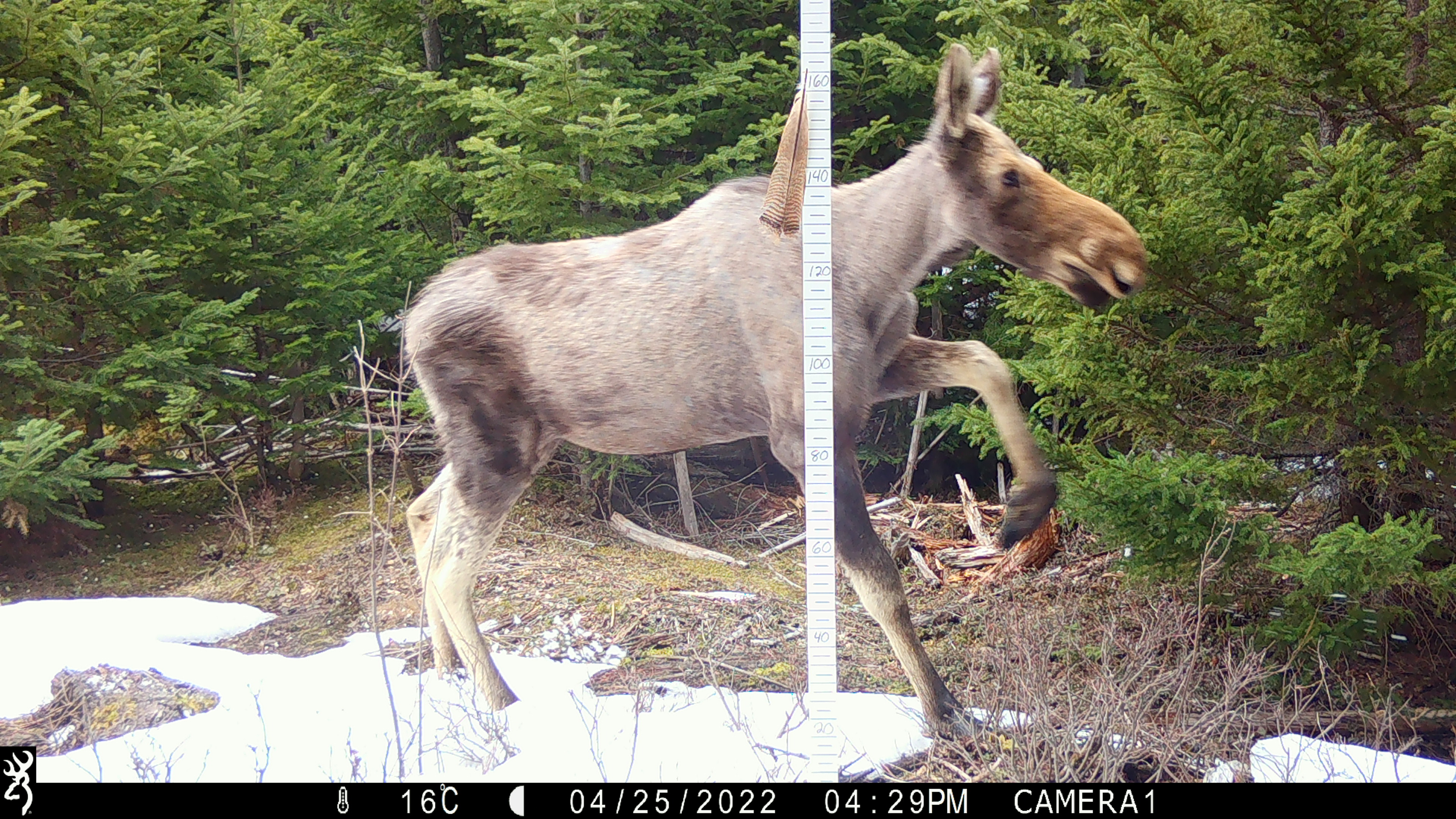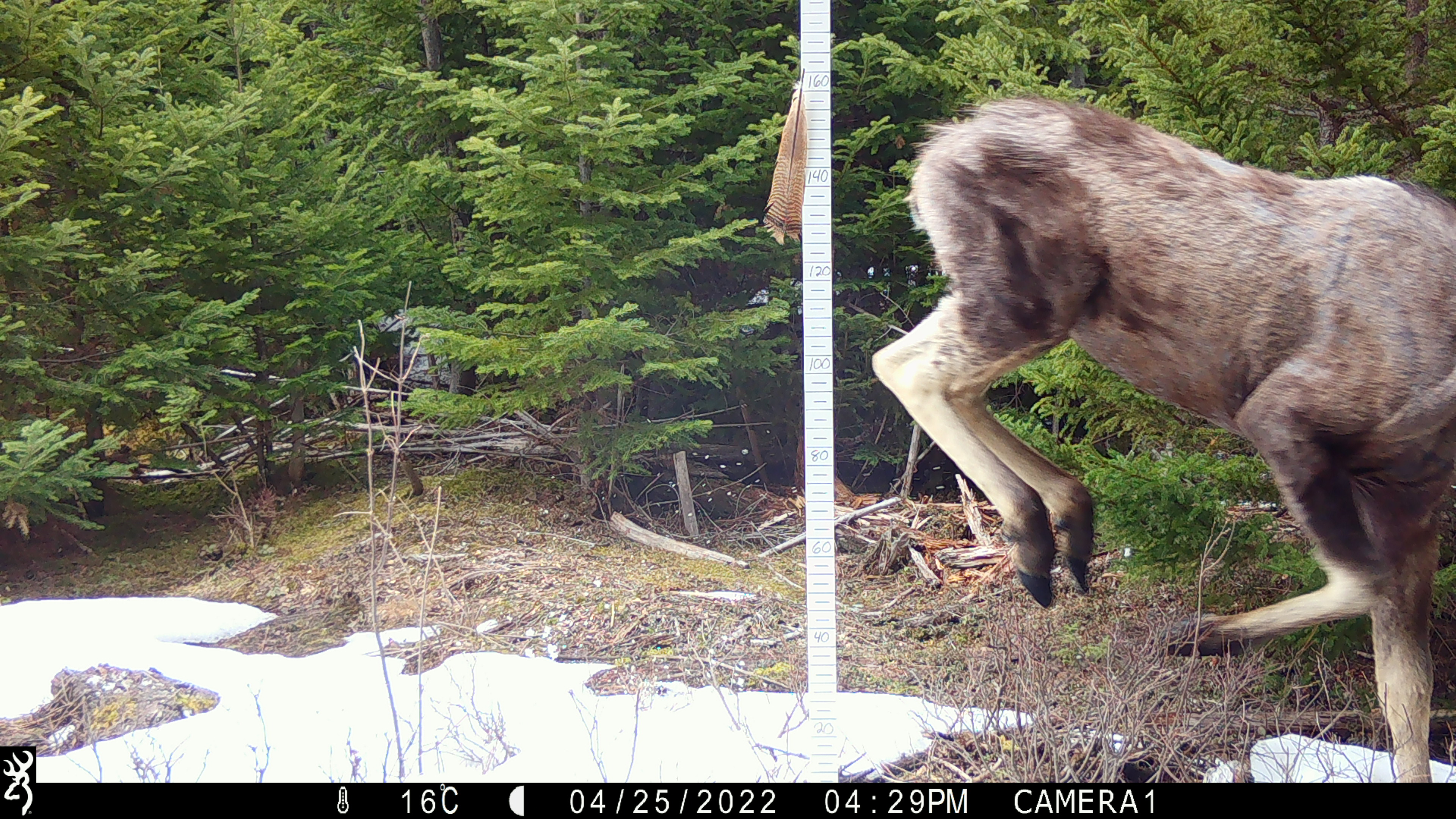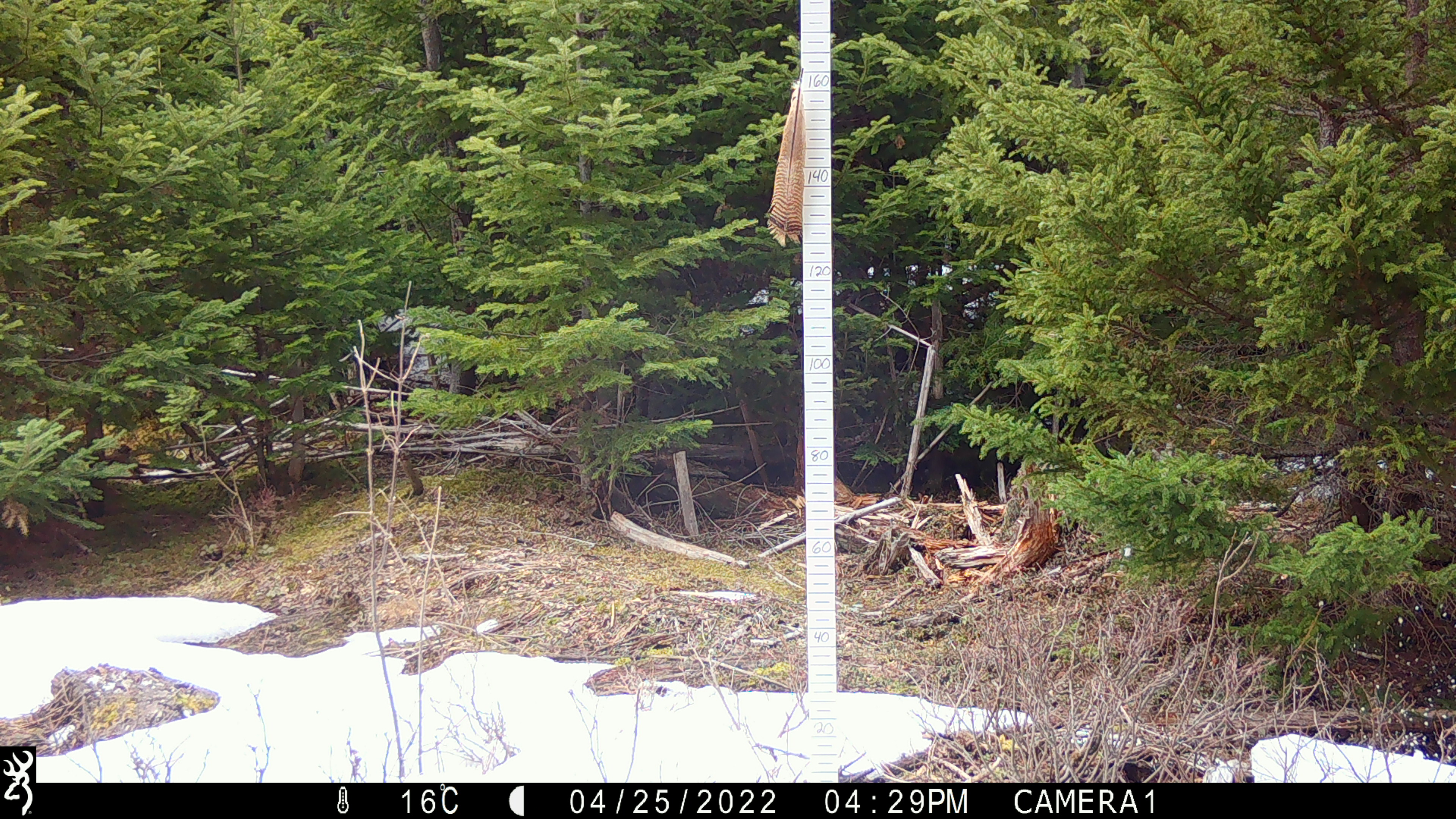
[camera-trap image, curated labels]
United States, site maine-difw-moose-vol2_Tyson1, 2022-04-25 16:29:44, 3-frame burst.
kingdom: Animalia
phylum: Chordata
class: Mammalia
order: Artiodactyla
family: Cervidae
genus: Alces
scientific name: Alces alces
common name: moose